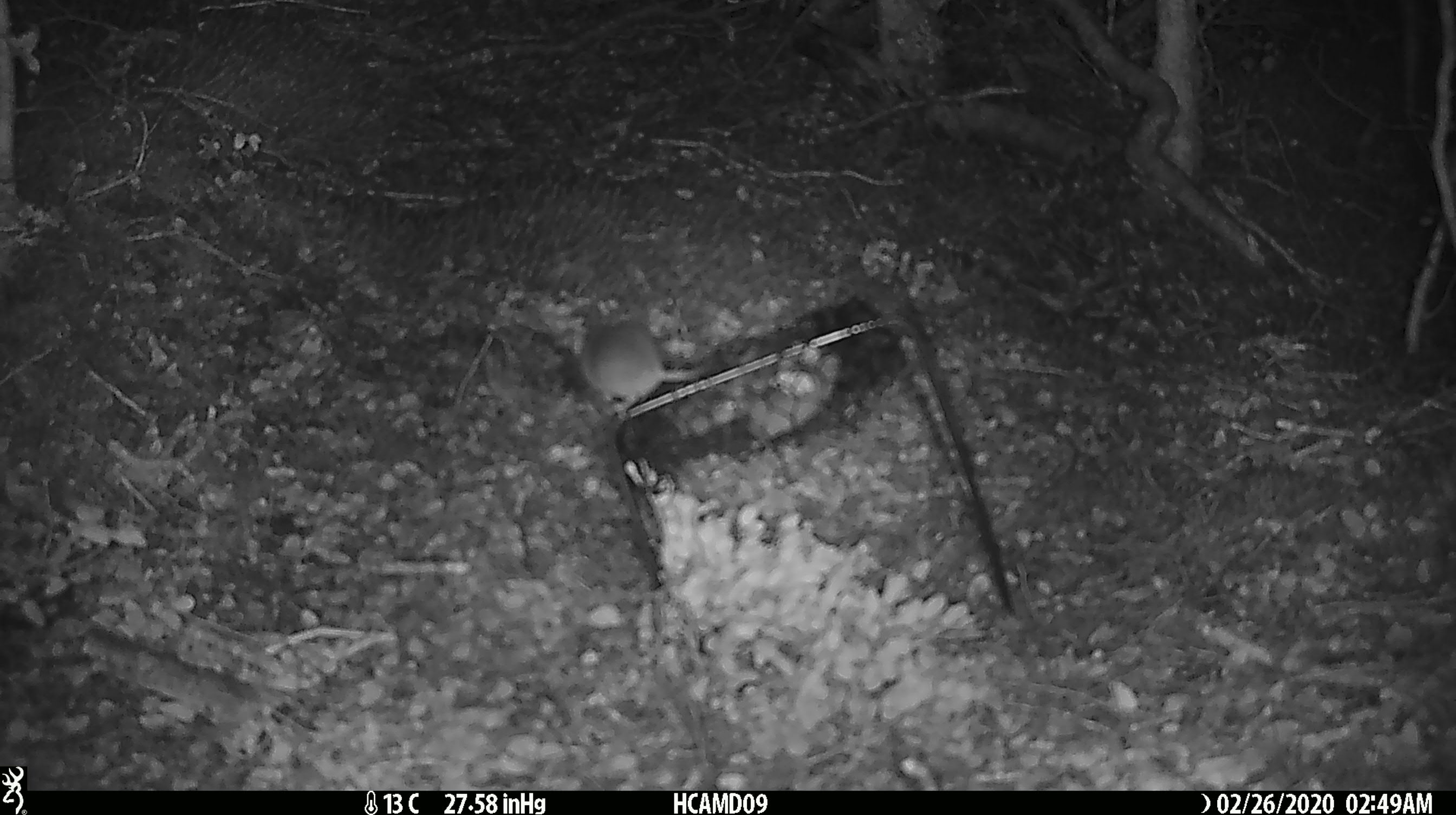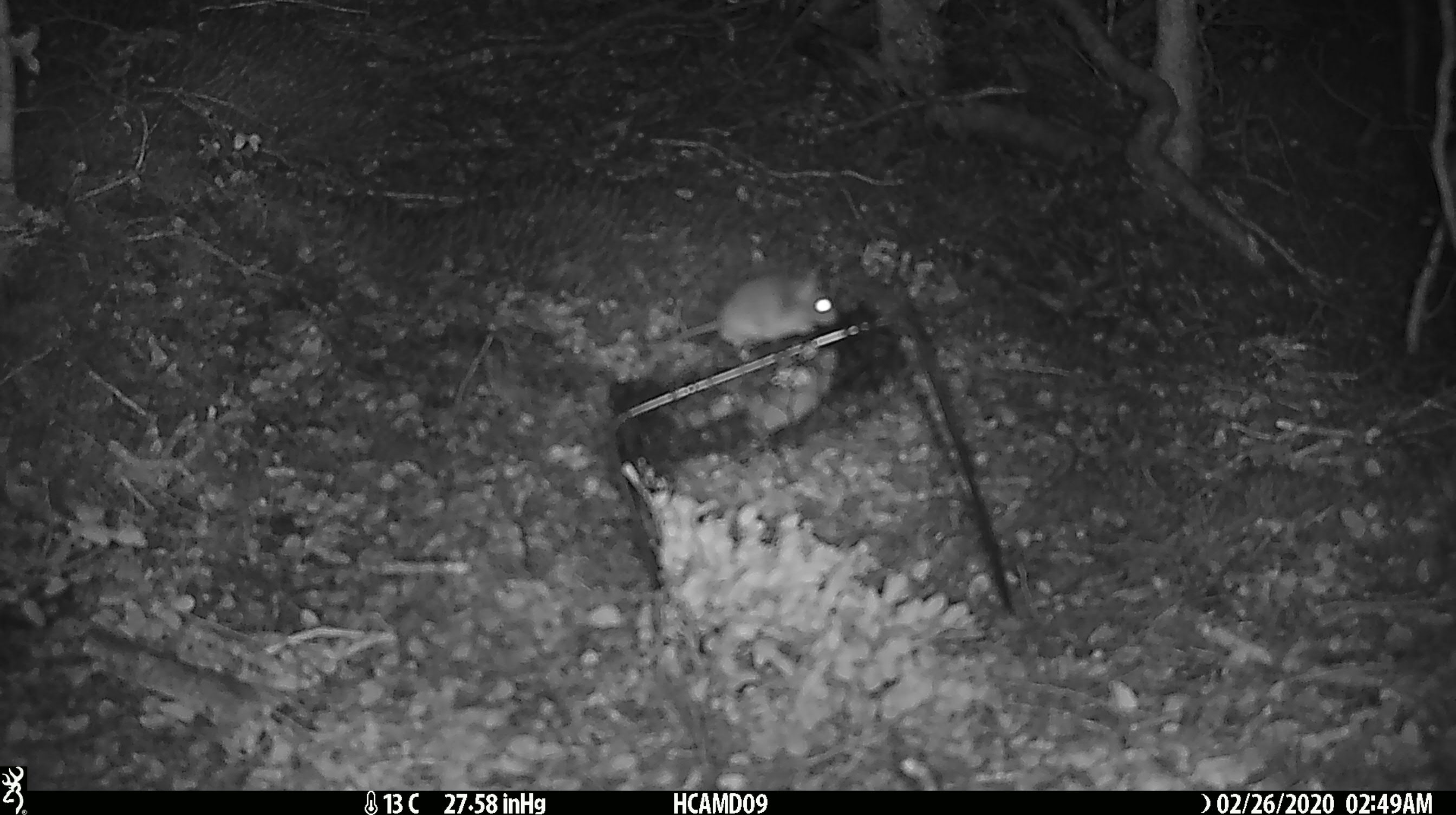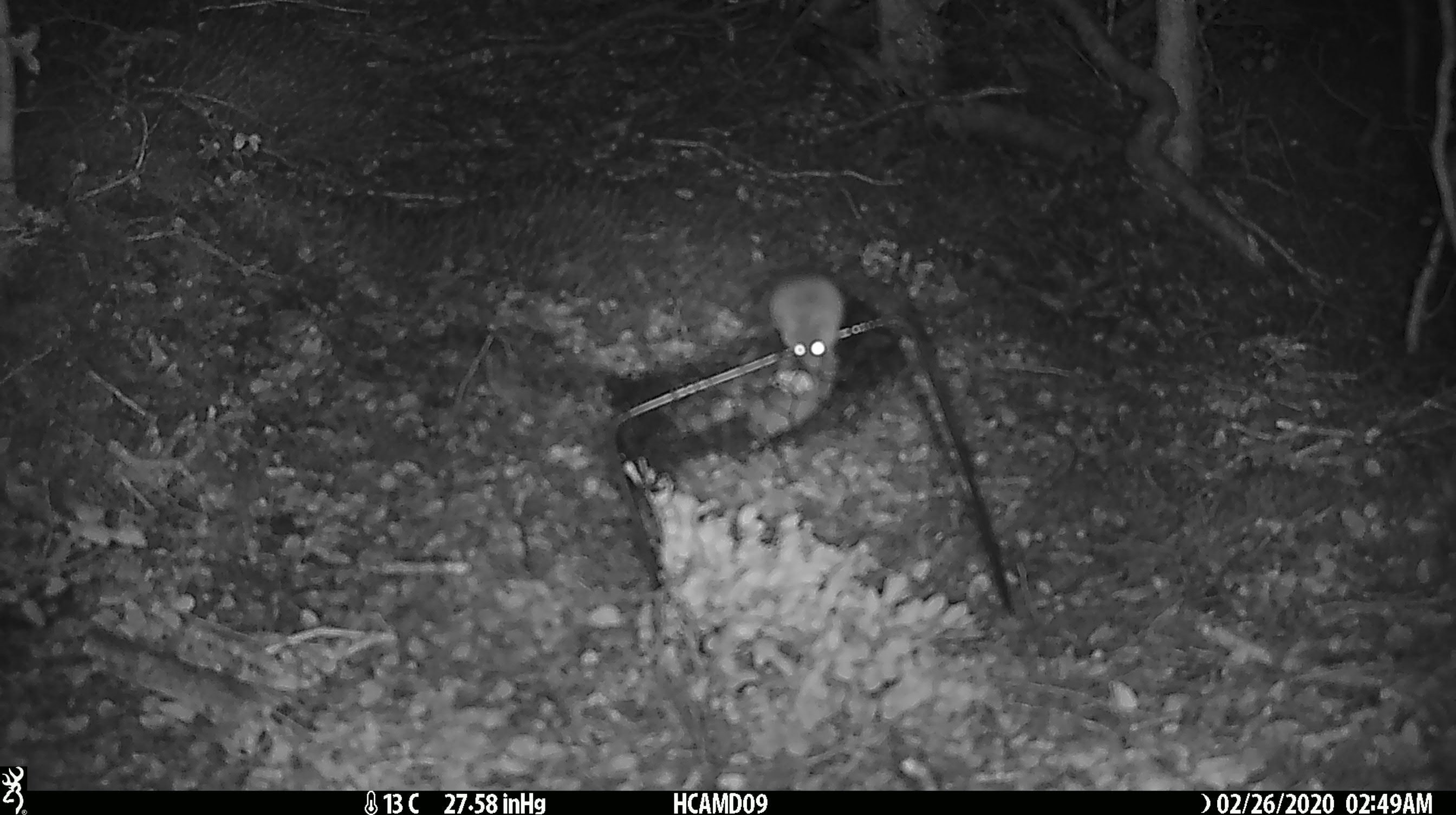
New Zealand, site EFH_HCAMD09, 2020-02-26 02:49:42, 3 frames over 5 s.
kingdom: Animalia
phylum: Chordata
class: Mammalia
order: Rodentia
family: Muridae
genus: Mus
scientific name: Mus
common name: mouse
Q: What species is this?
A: Mouse (Mus).